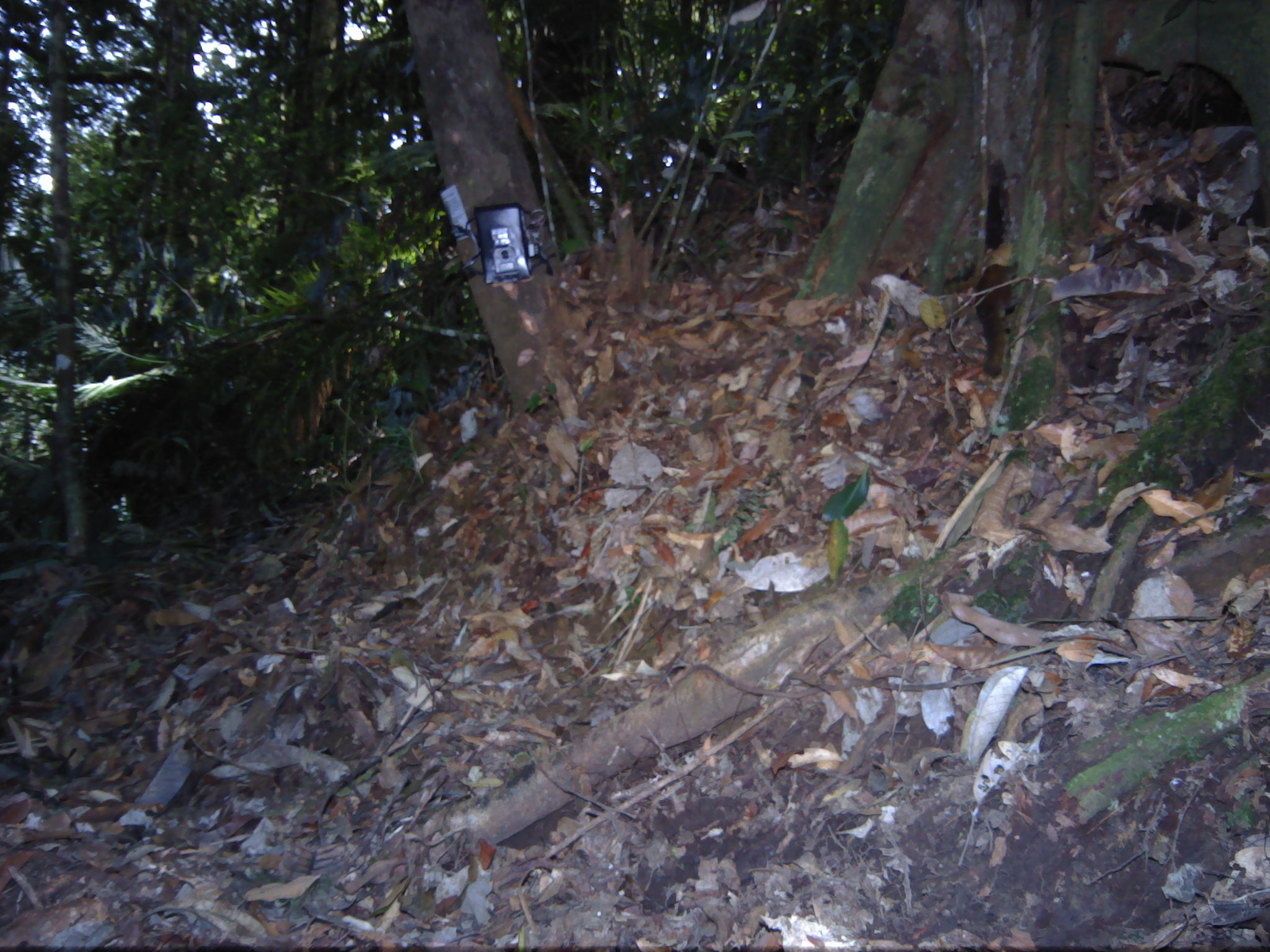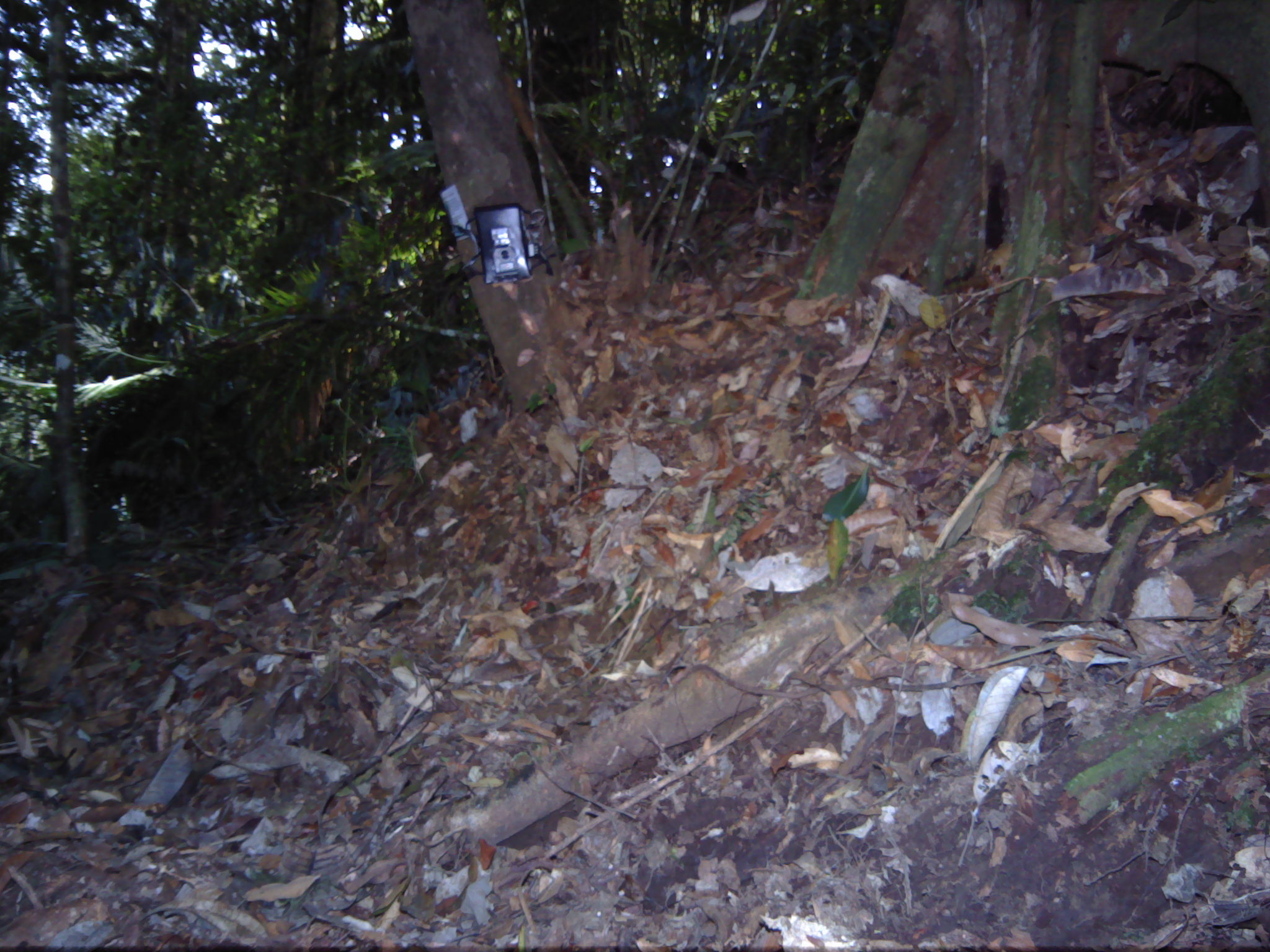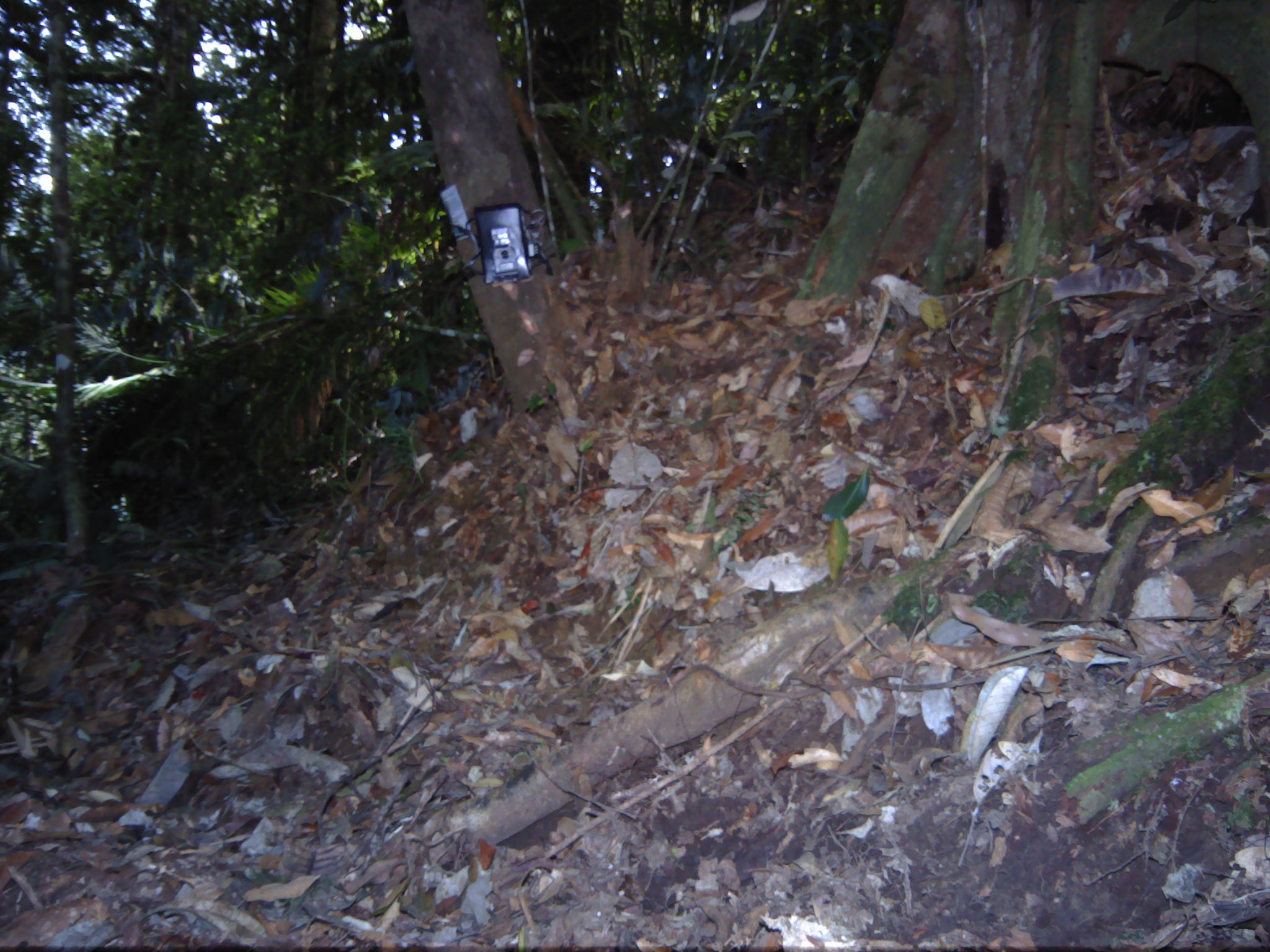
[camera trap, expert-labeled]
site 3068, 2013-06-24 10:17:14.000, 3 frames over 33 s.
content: unidentified animal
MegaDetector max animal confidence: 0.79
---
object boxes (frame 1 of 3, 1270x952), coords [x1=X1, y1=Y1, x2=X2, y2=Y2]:
unknown: [x1=975, y1=261, x2=1018, y2=376]